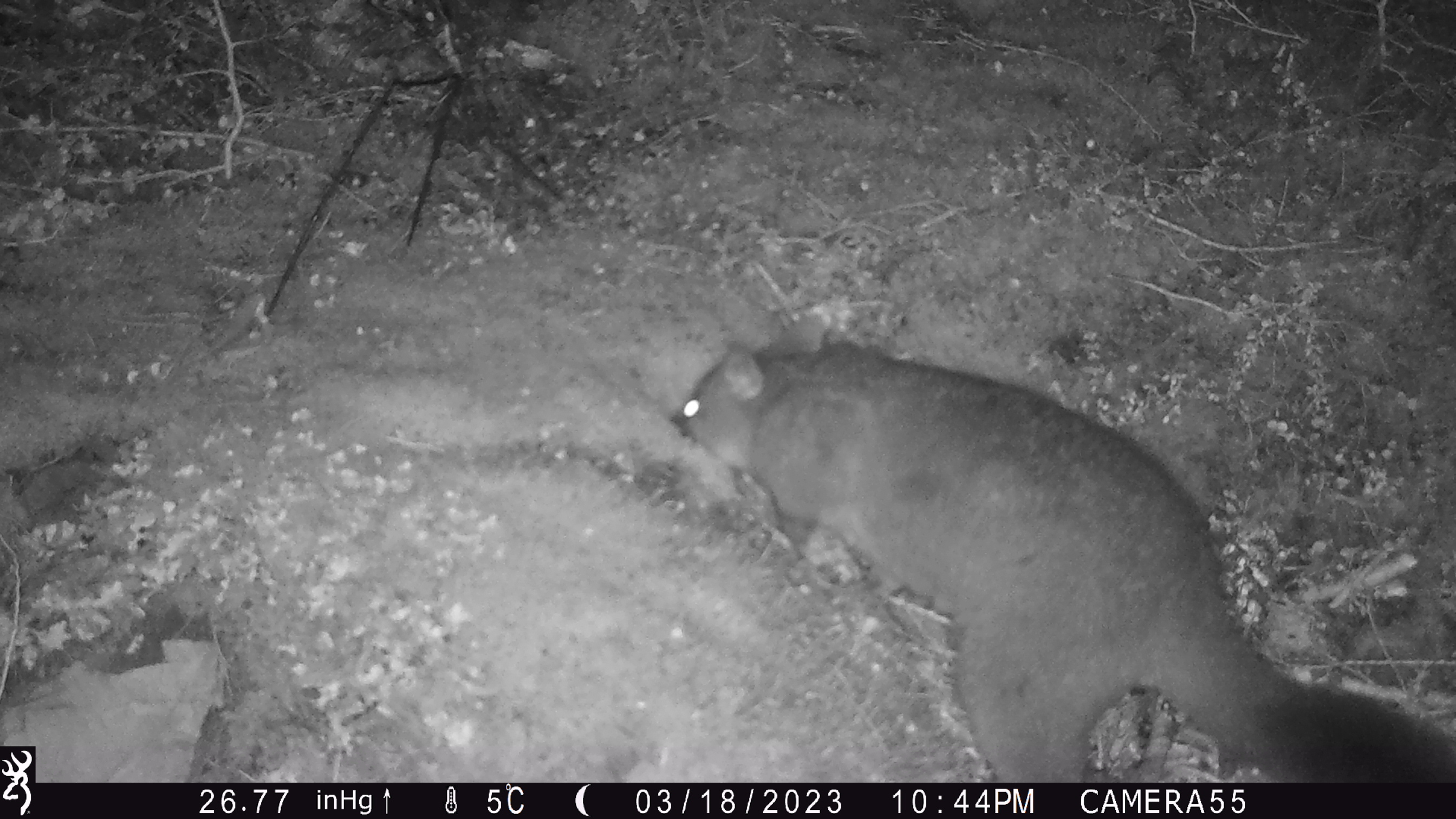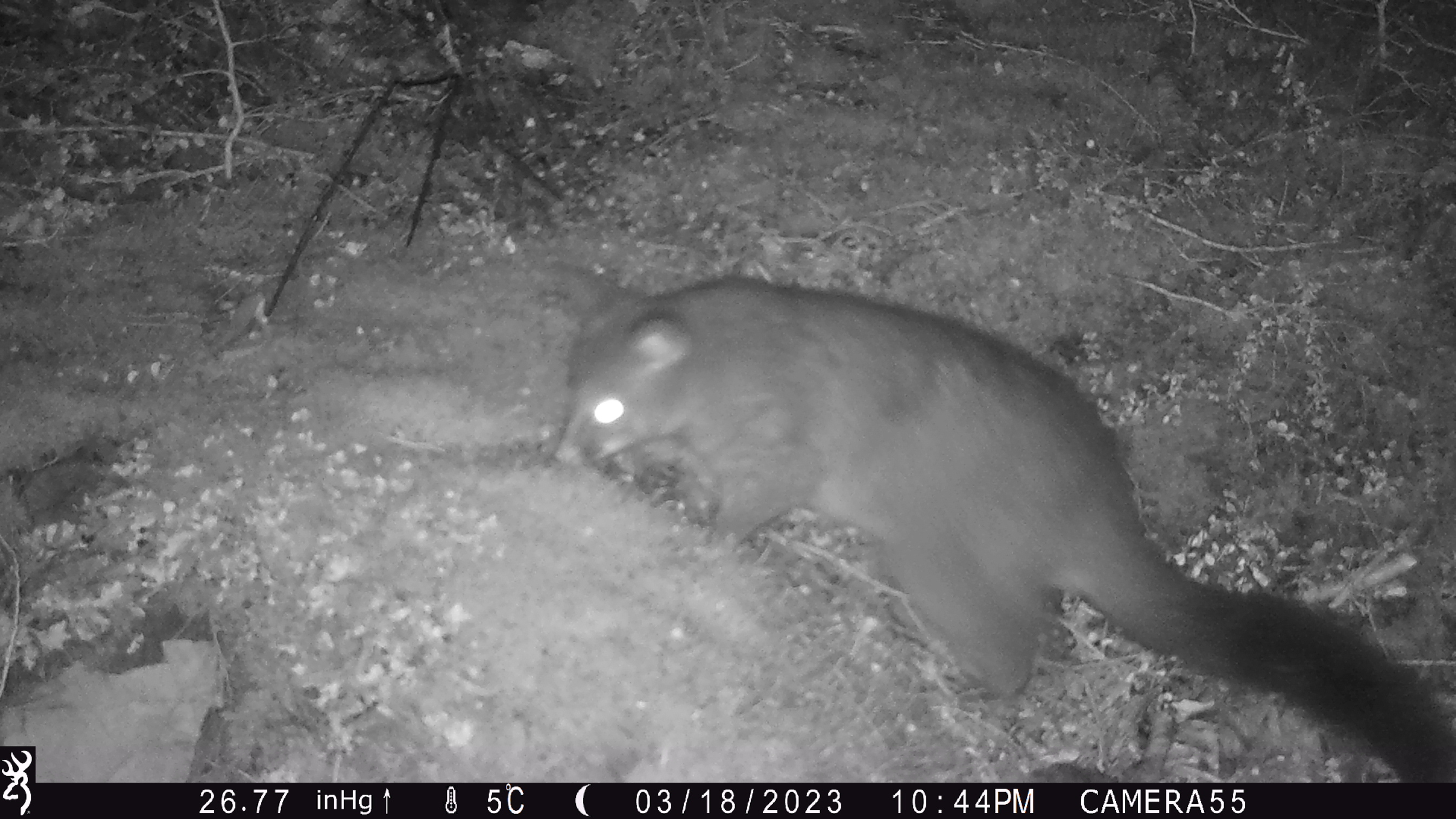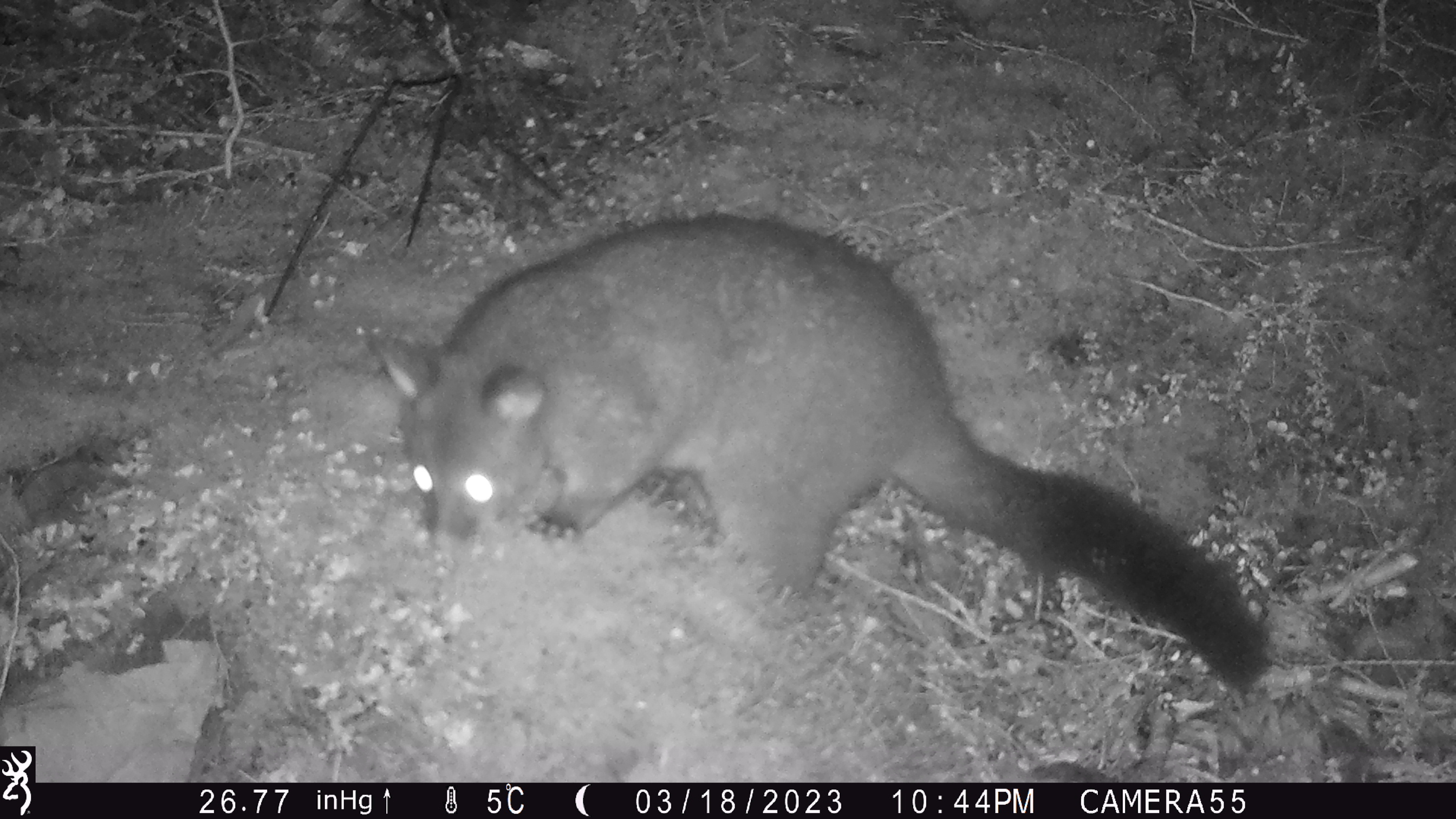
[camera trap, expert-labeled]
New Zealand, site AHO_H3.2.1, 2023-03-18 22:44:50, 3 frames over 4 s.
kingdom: Animalia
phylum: Chordata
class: Mammalia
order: Carnivora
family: Mustelidae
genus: Mustela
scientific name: Mustela erminea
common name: stoat